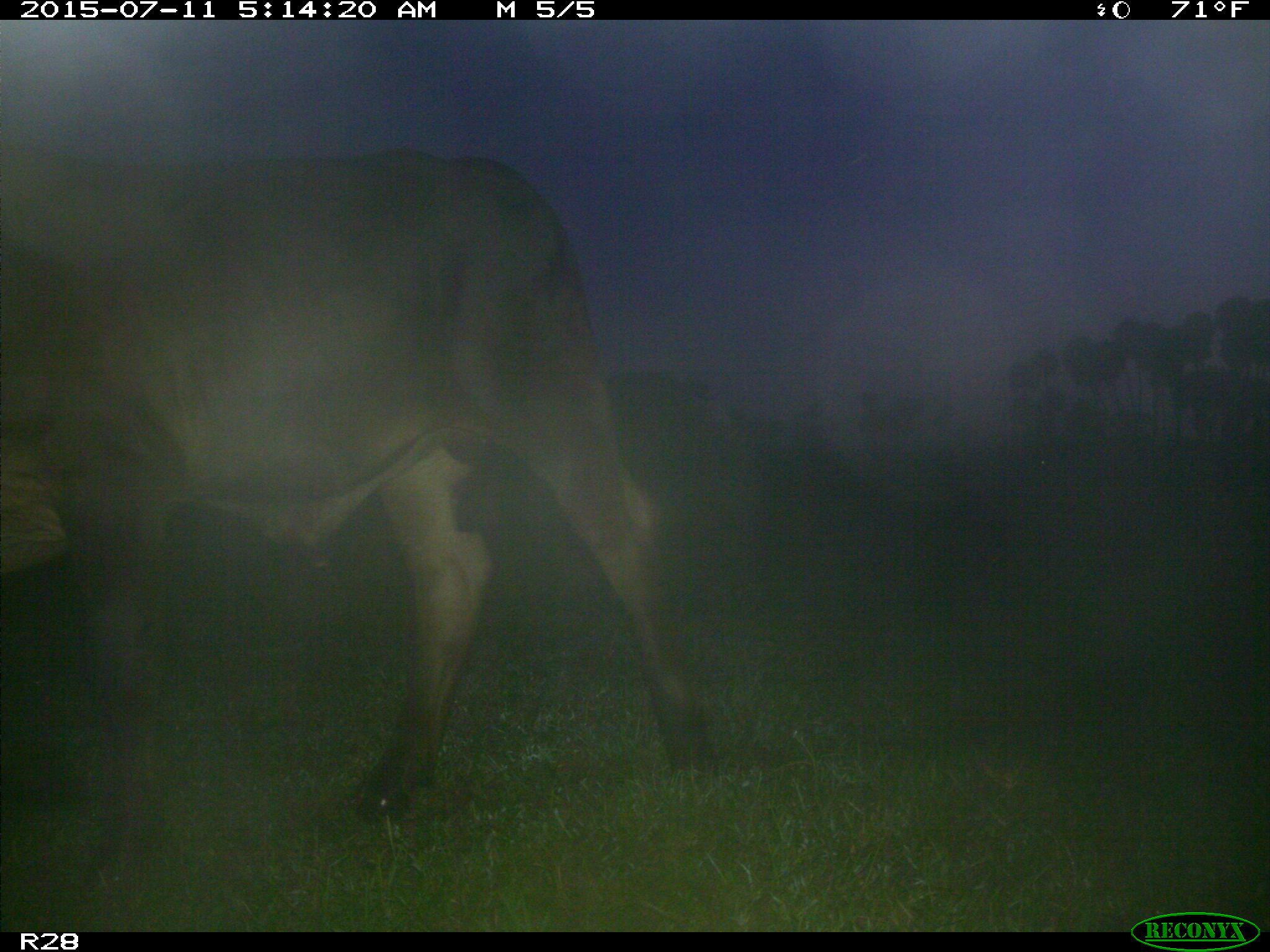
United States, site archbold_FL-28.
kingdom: Animalia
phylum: Chordata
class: Mammalia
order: Artiodactyla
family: Bovidae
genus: Bos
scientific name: Bos taurus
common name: domestic cow